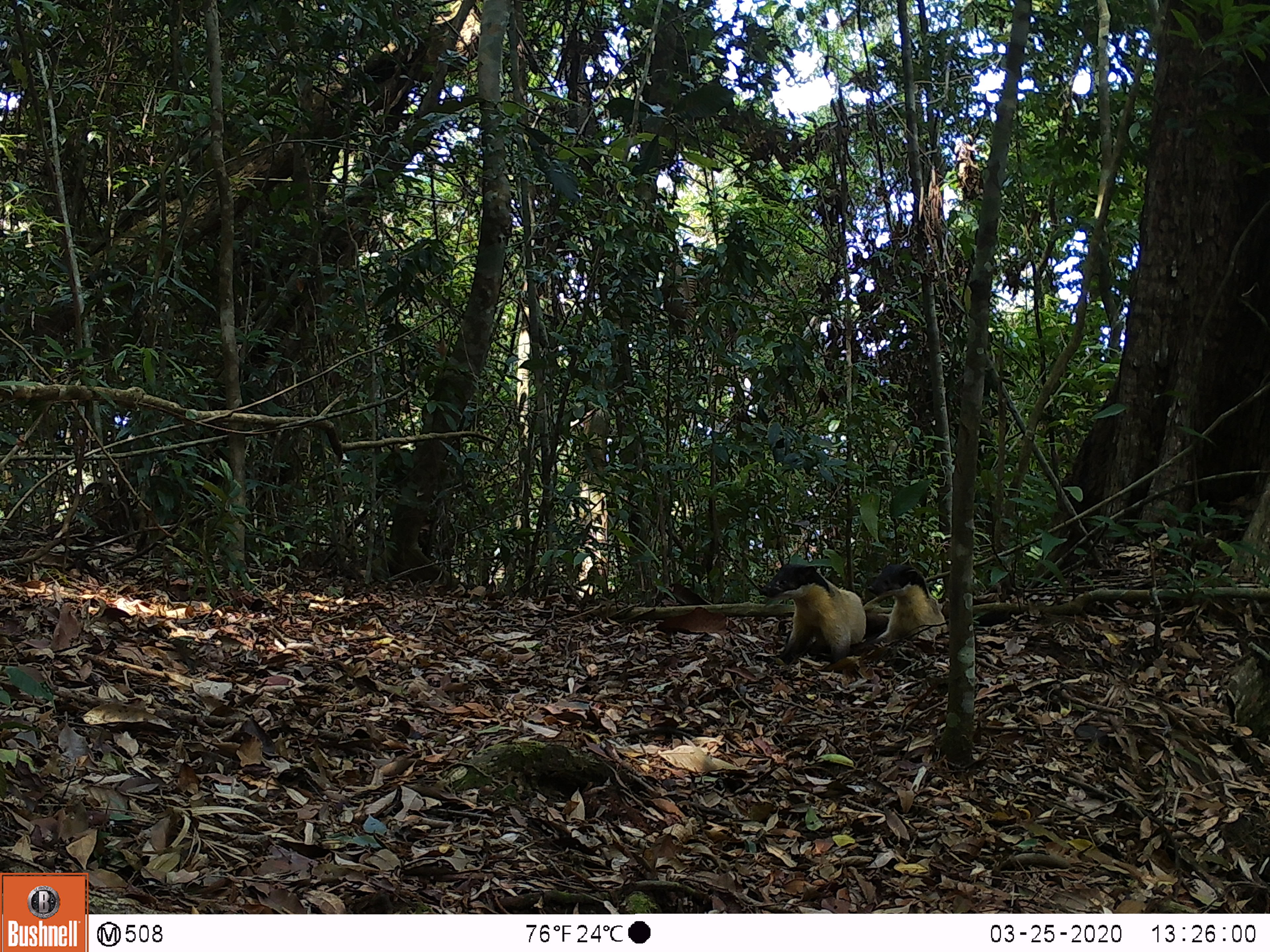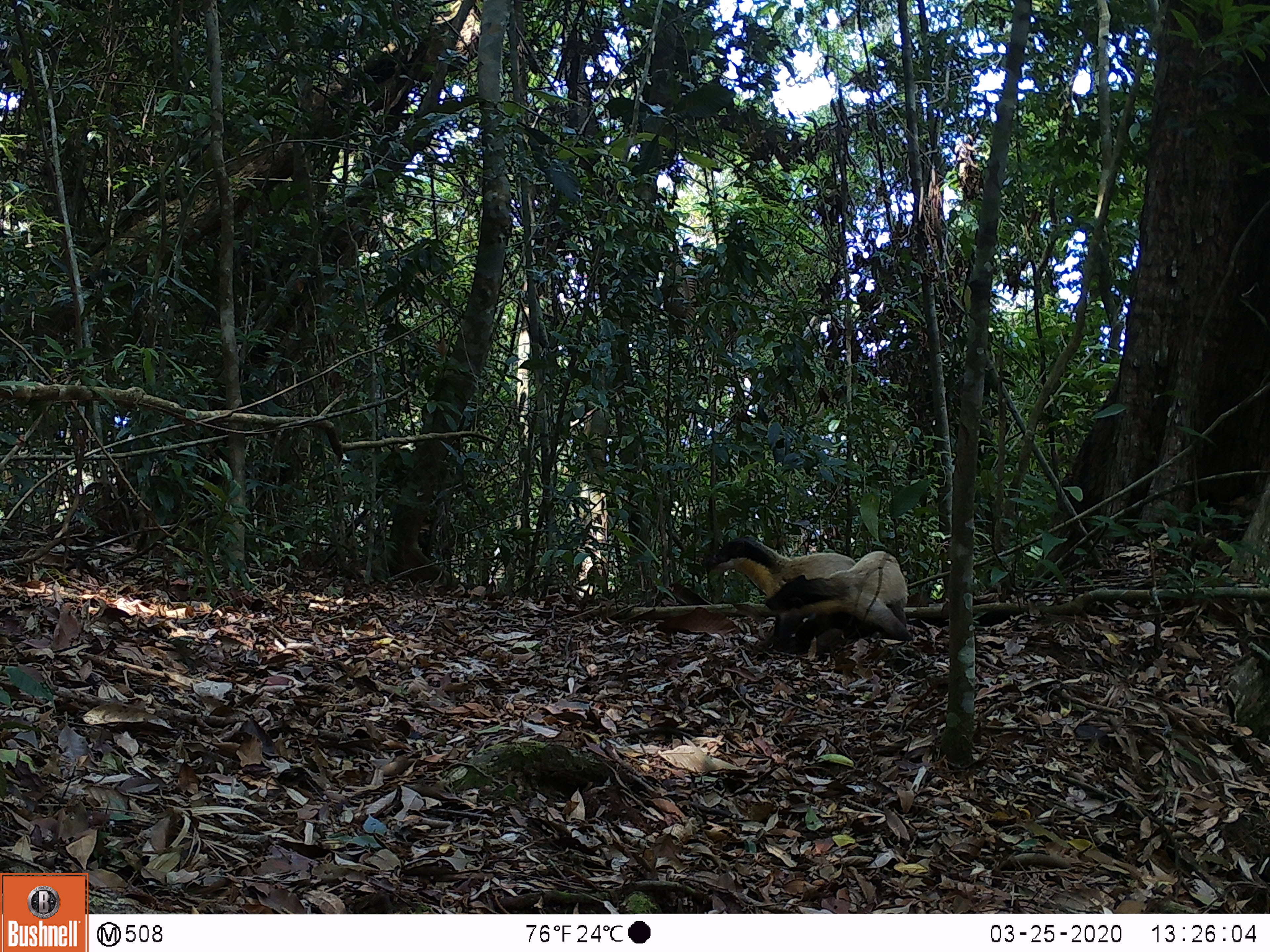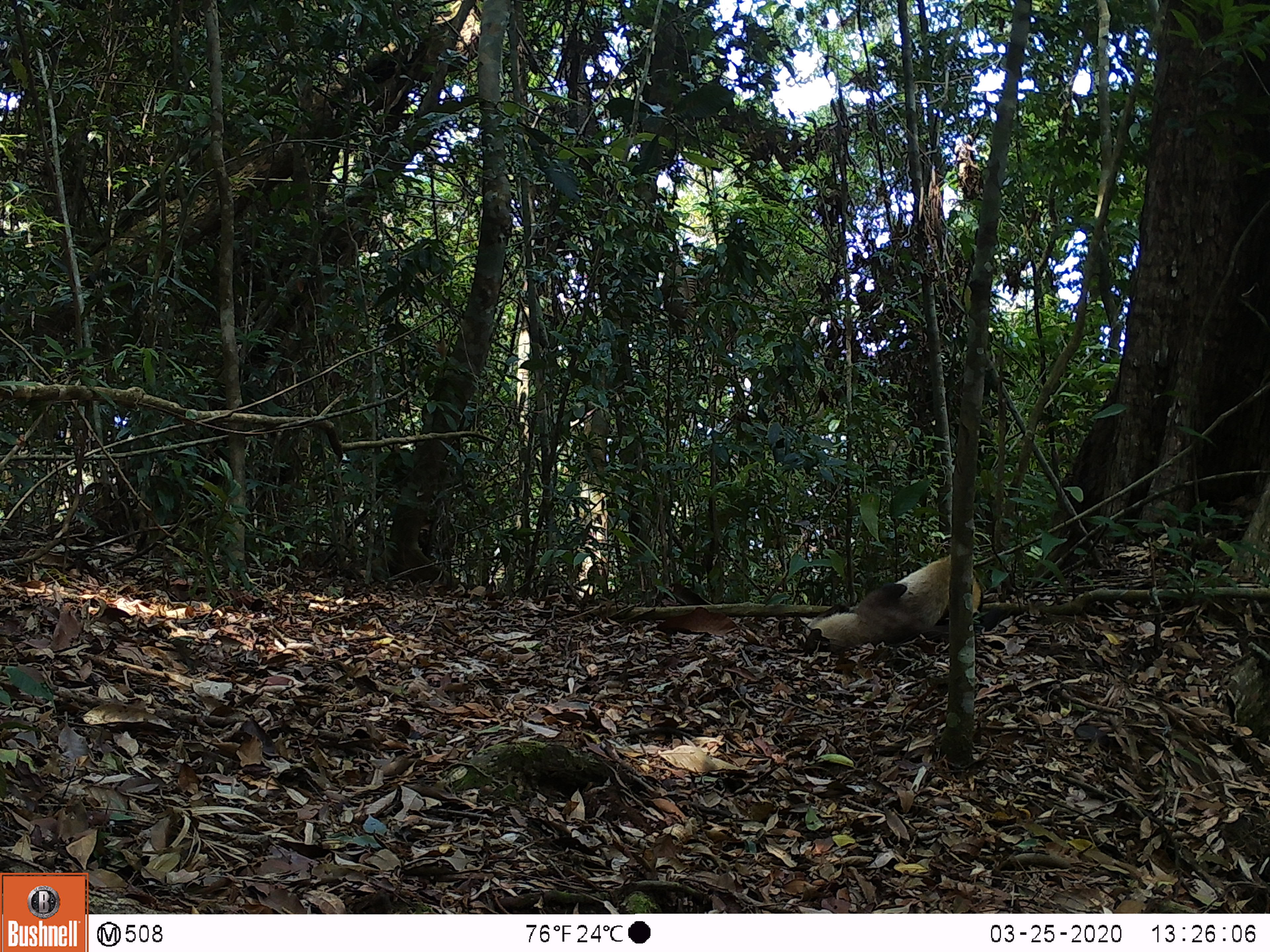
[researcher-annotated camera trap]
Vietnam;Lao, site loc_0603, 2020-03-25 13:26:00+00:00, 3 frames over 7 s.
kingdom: Animalia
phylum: Chordata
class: Mammalia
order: Carnivora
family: Mustelidae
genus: Martes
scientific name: Martes flavigula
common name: yellow-throated marten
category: yellow throated marten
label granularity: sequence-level